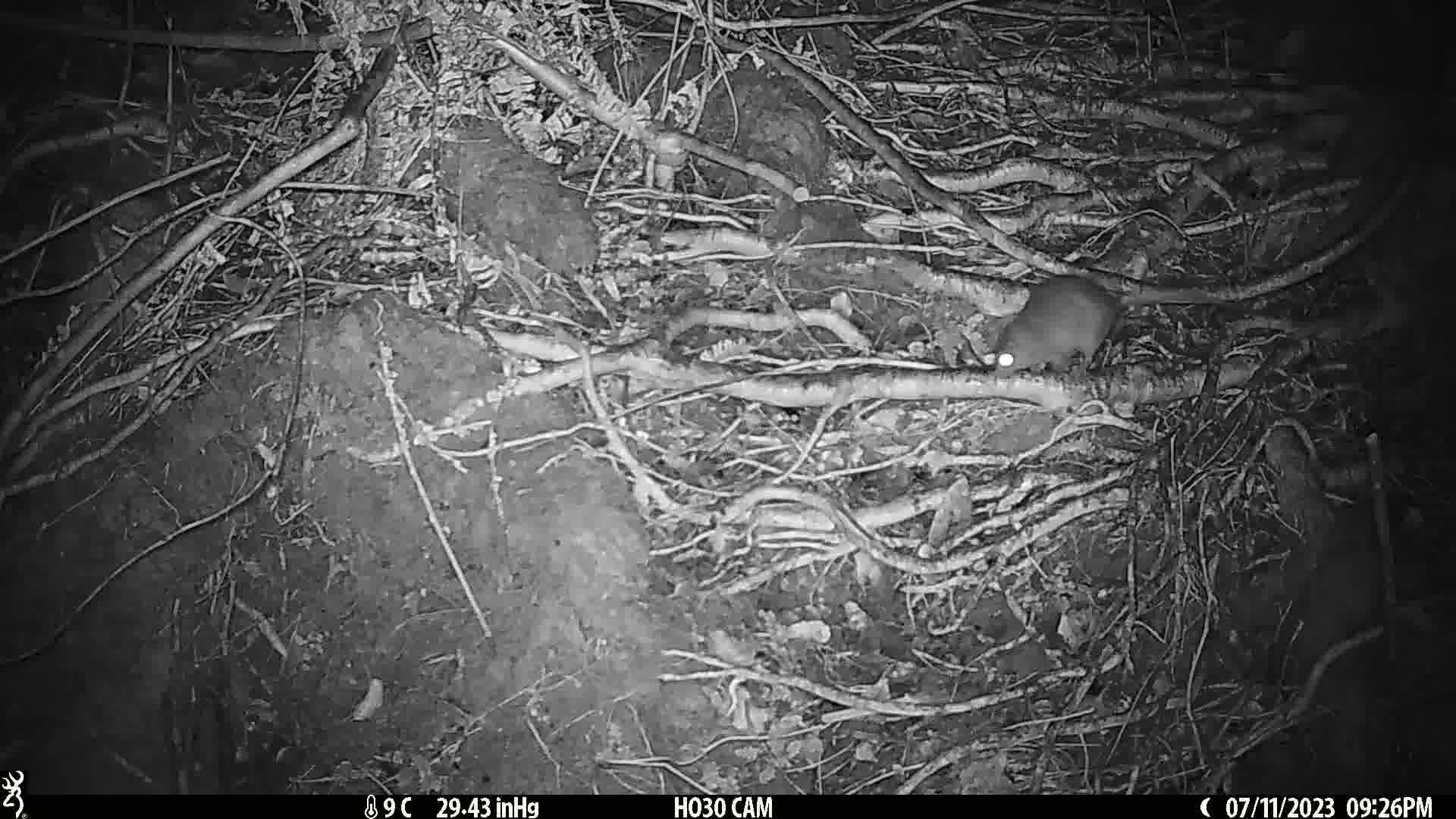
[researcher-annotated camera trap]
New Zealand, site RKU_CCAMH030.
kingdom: Animalia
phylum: Chordata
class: Mammalia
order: Rodentia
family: Muridae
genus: Rattus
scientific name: Rattus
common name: rat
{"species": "rat (Rattus)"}